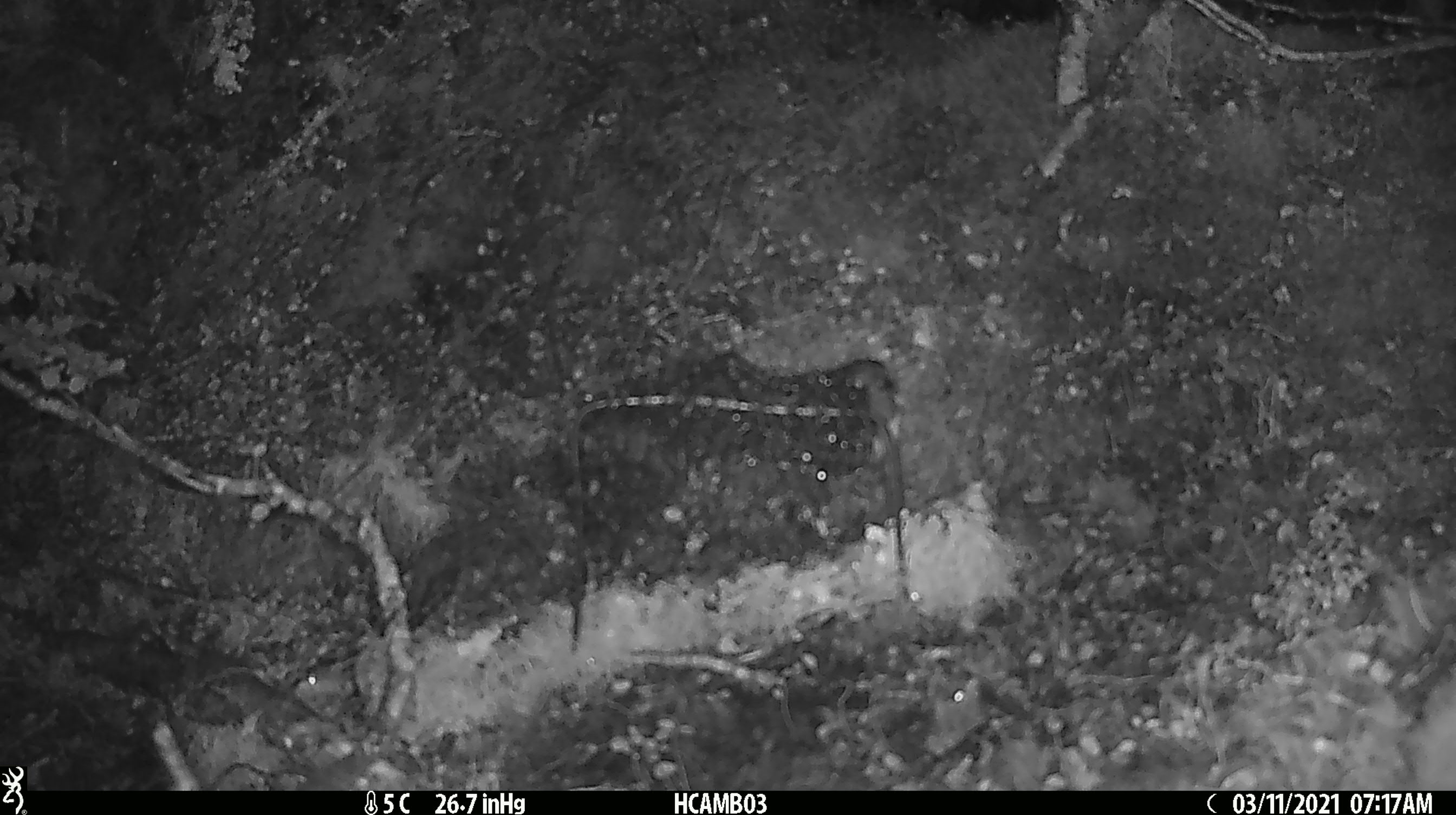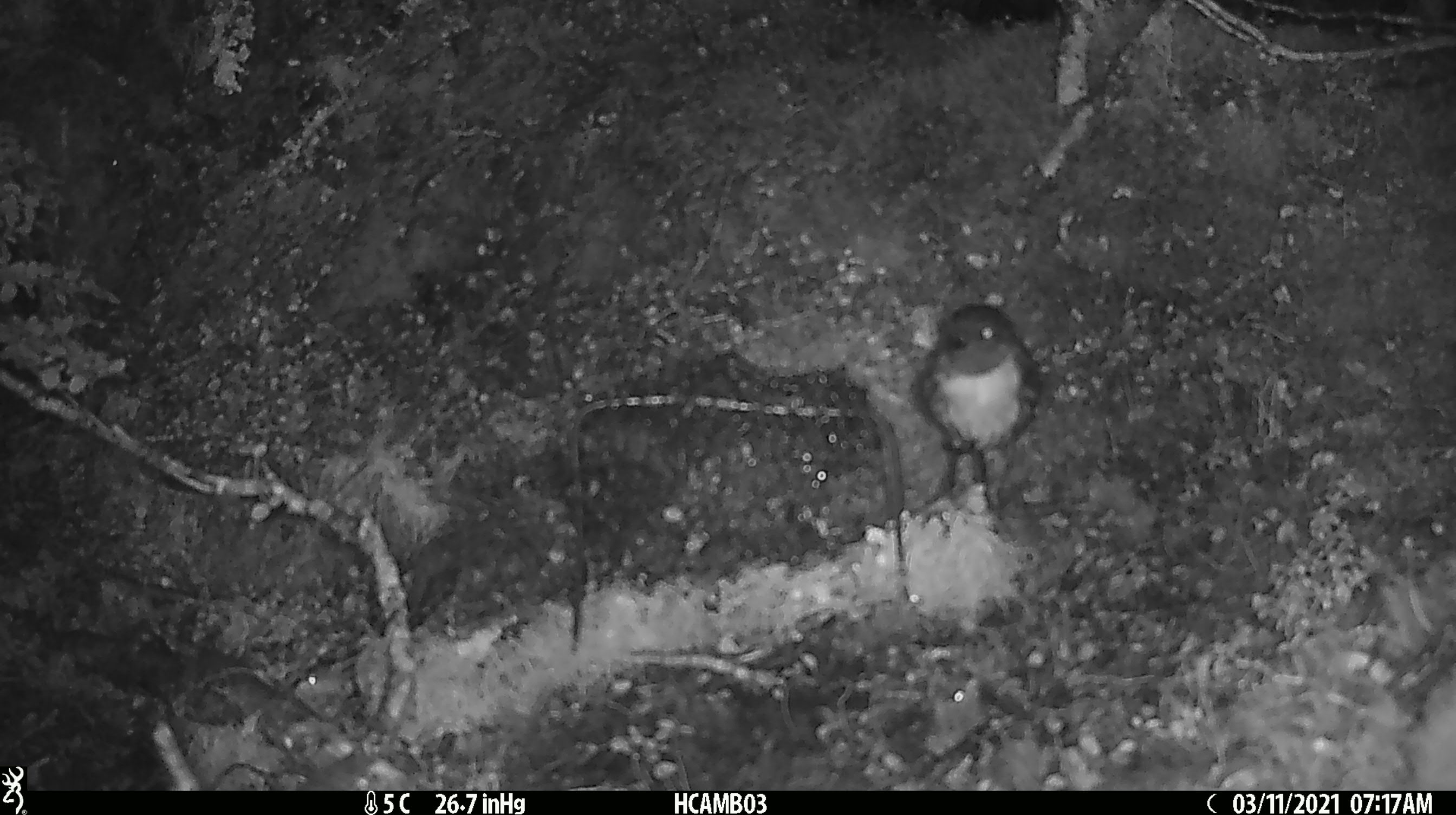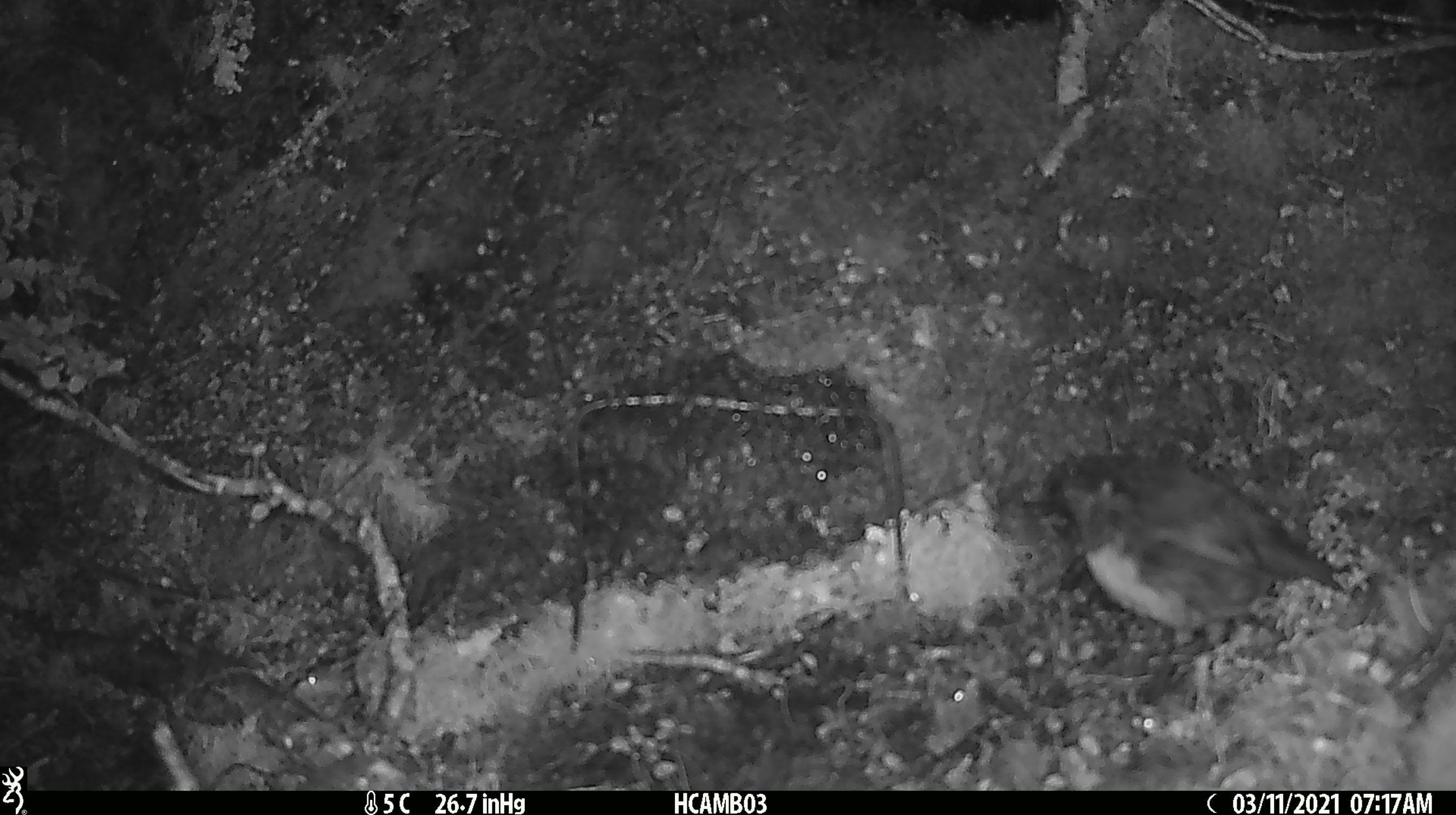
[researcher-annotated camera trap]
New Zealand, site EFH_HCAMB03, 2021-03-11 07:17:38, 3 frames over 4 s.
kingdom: Animalia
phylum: Chordata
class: Aves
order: Passeriformes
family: Petroicidae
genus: Petroica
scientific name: Petroica australis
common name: new zealand robin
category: robin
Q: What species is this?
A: Robin (new zealand robin) (Petroica australis).